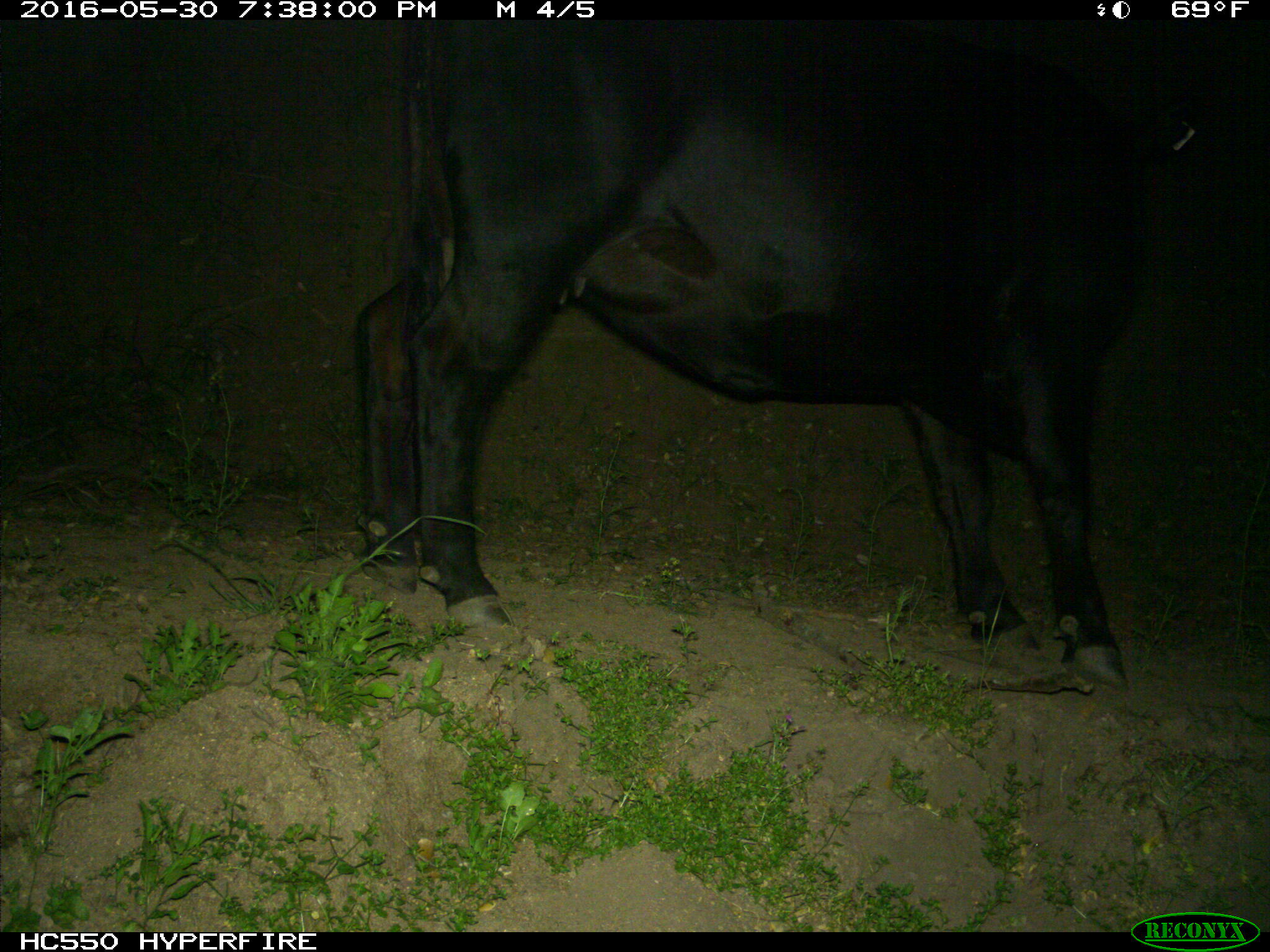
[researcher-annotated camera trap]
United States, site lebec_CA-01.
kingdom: Animalia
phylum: Chordata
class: Mammalia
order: Artiodactyla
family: Bovidae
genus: Bos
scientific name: Bos taurus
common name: domestic cow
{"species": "Bos taurus (domestic cow)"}